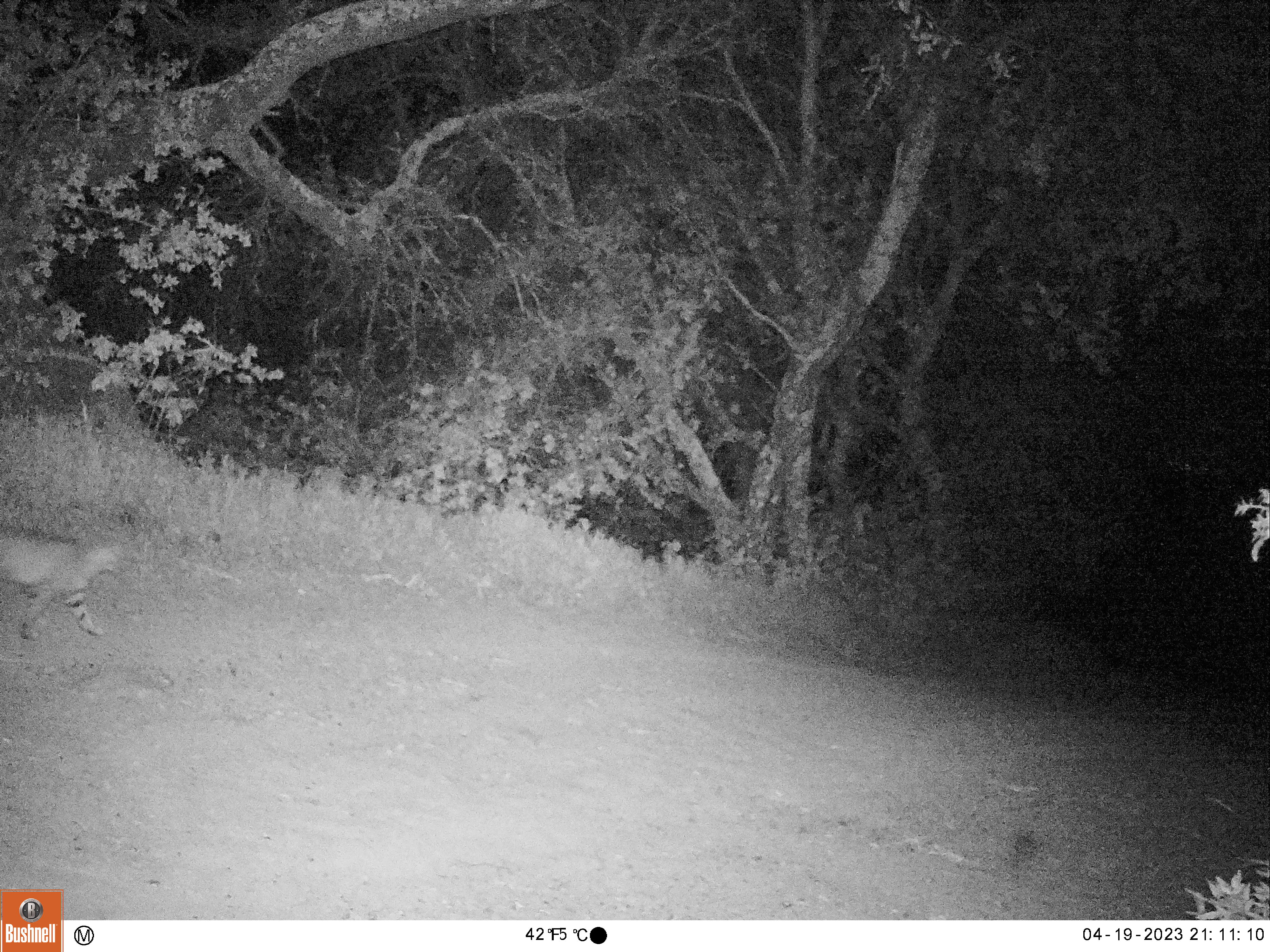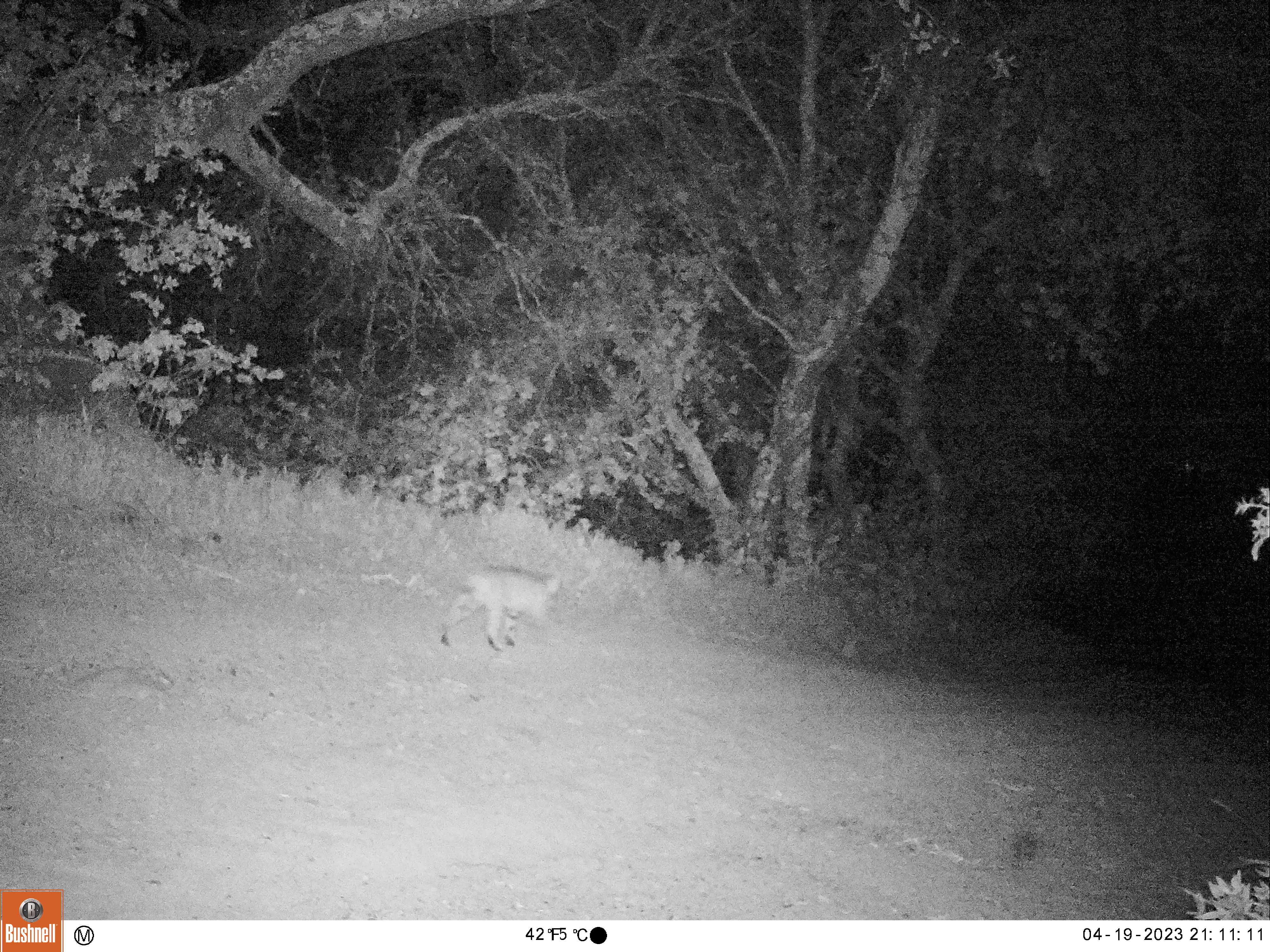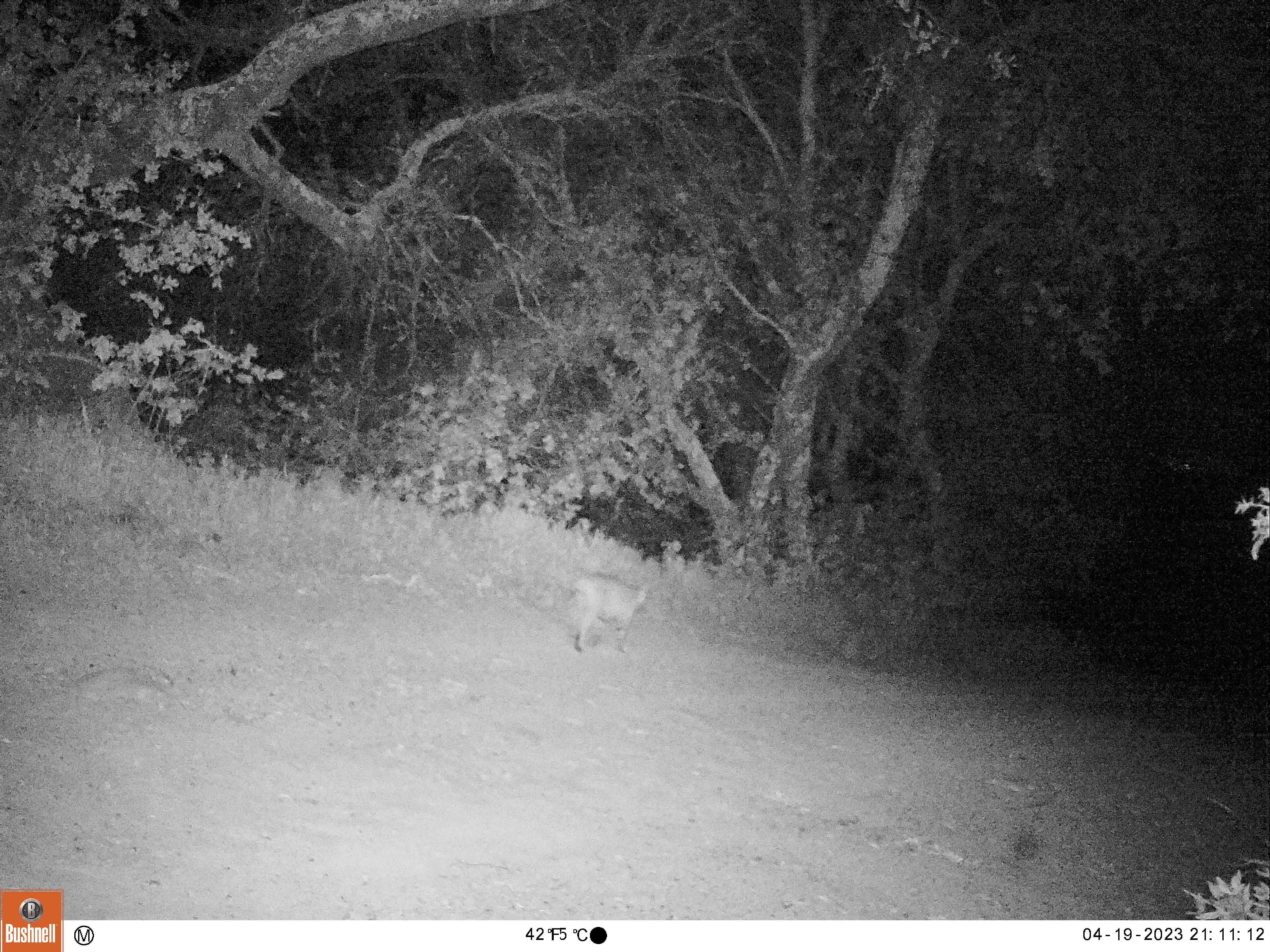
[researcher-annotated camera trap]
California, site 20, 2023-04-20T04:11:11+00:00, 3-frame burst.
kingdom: Animalia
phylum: Chordata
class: Mammalia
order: Carnivora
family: Felidae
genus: Lynx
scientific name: Lynx rufus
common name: bobcat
Bobcat (Lynx rufus).